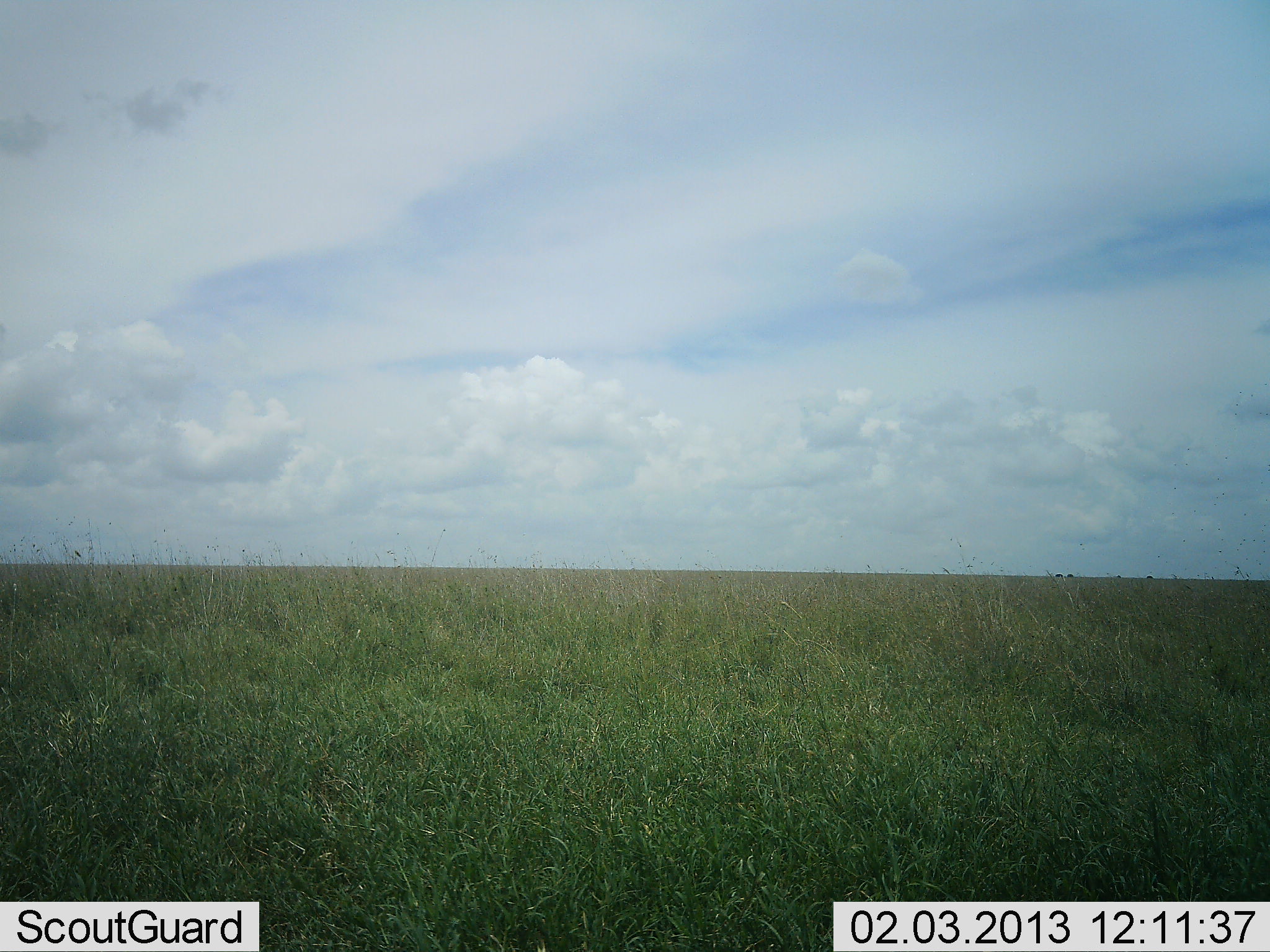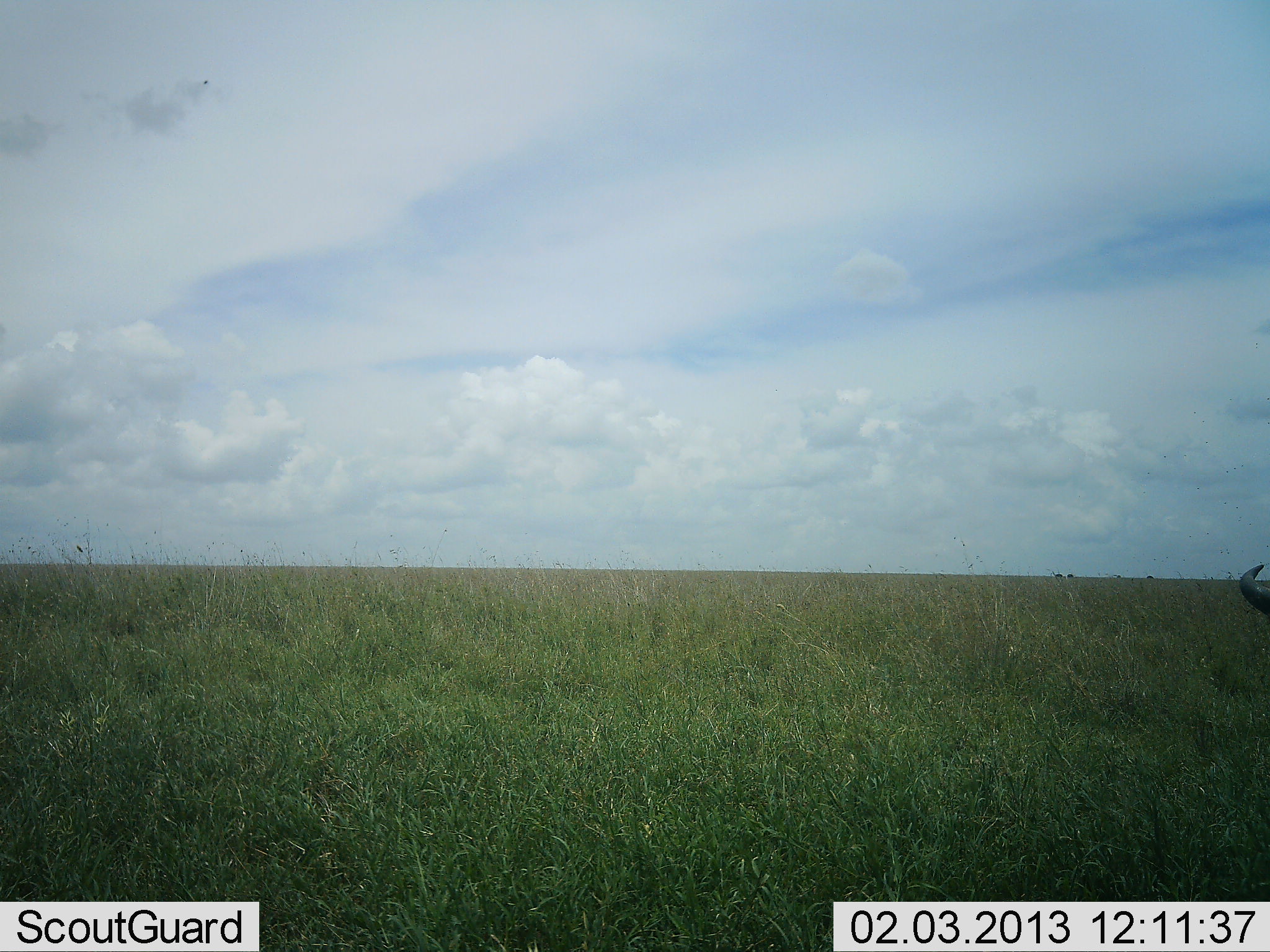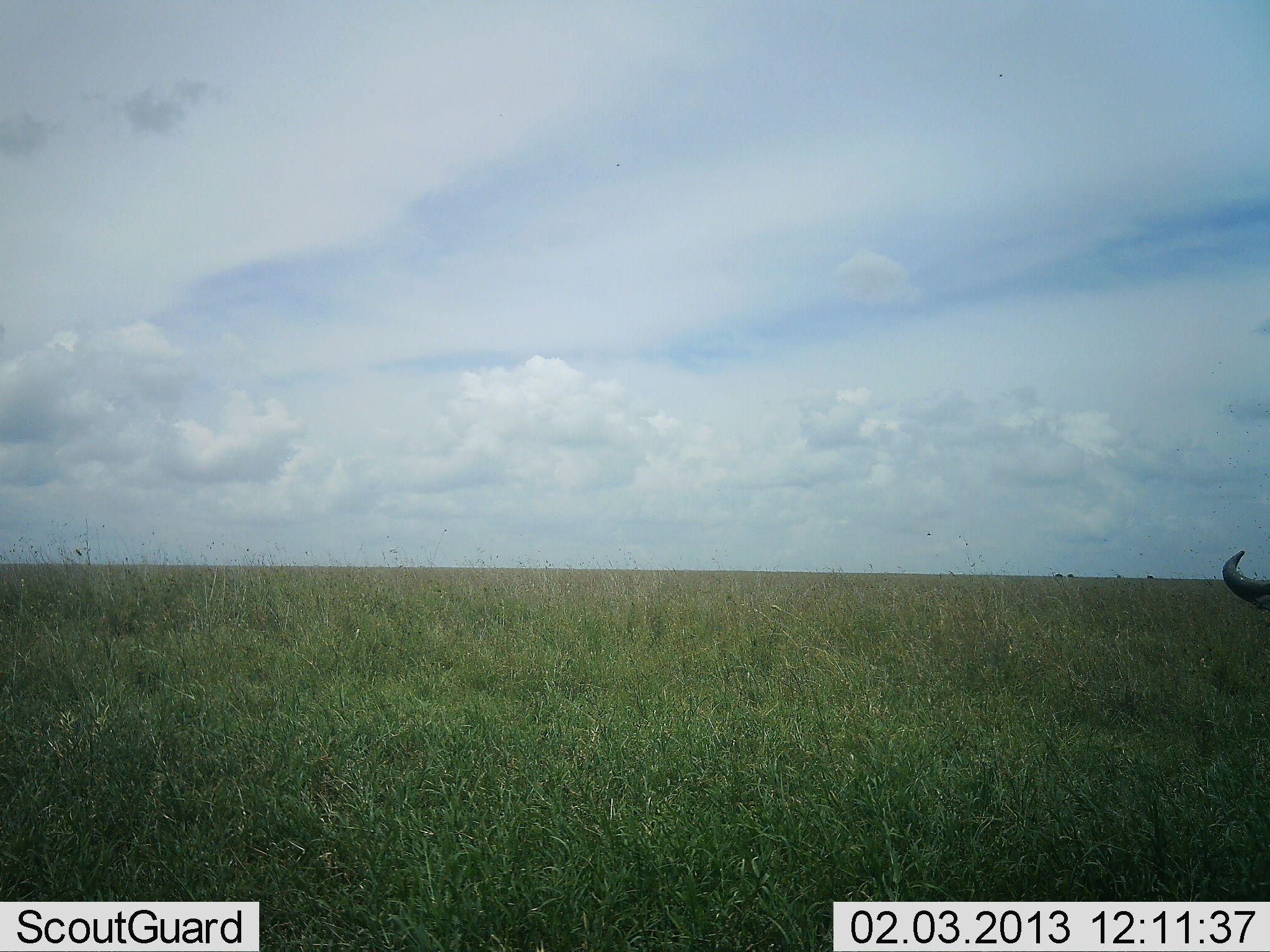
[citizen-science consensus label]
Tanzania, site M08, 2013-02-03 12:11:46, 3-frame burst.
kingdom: Animalia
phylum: Chordata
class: Mammalia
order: Artiodactyla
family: Bovidae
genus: Connochaetes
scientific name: Connochaetes taurinus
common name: blue wildebeest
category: wildebeest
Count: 1.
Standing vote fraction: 46%.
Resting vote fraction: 0%.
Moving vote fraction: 38%.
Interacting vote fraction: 0%.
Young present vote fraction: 0%.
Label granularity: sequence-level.